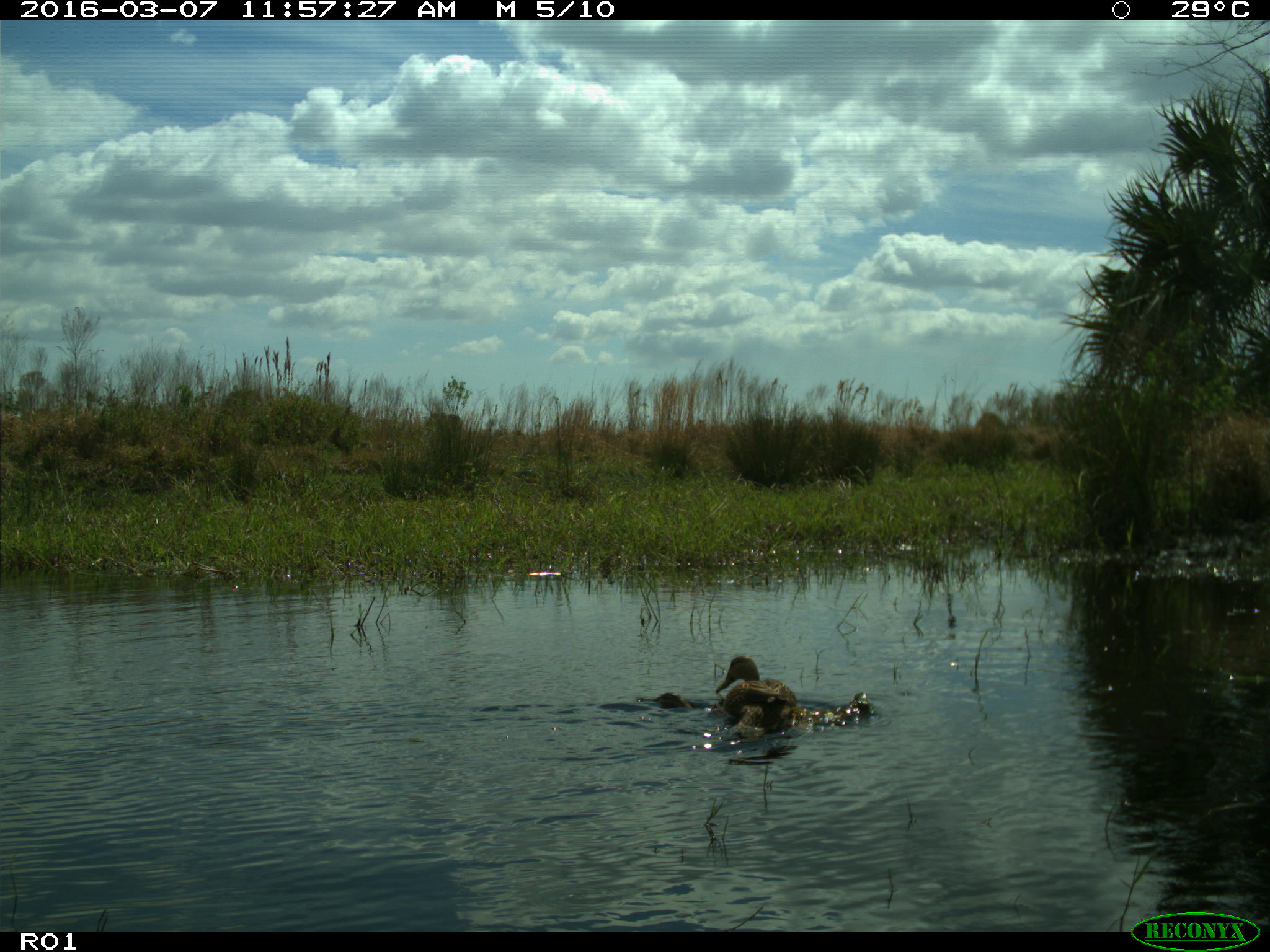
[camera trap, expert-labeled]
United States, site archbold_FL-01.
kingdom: Animalia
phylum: Chordata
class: Aves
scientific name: Aves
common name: birds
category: unidentified bird